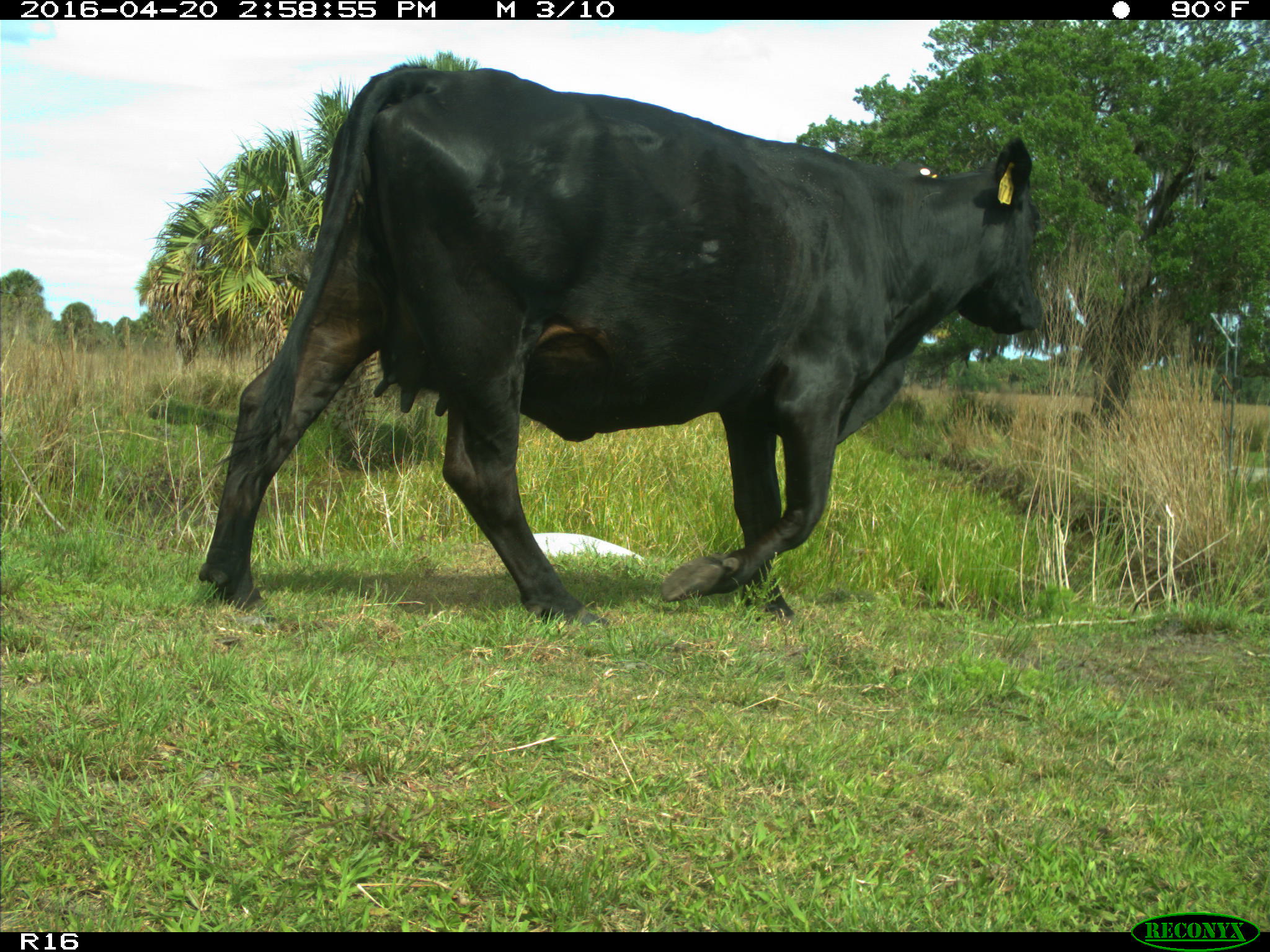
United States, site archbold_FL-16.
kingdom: Animalia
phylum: Chordata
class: Mammalia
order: Artiodactyla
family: Bovidae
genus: Bos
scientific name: Bos taurus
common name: domestic cow